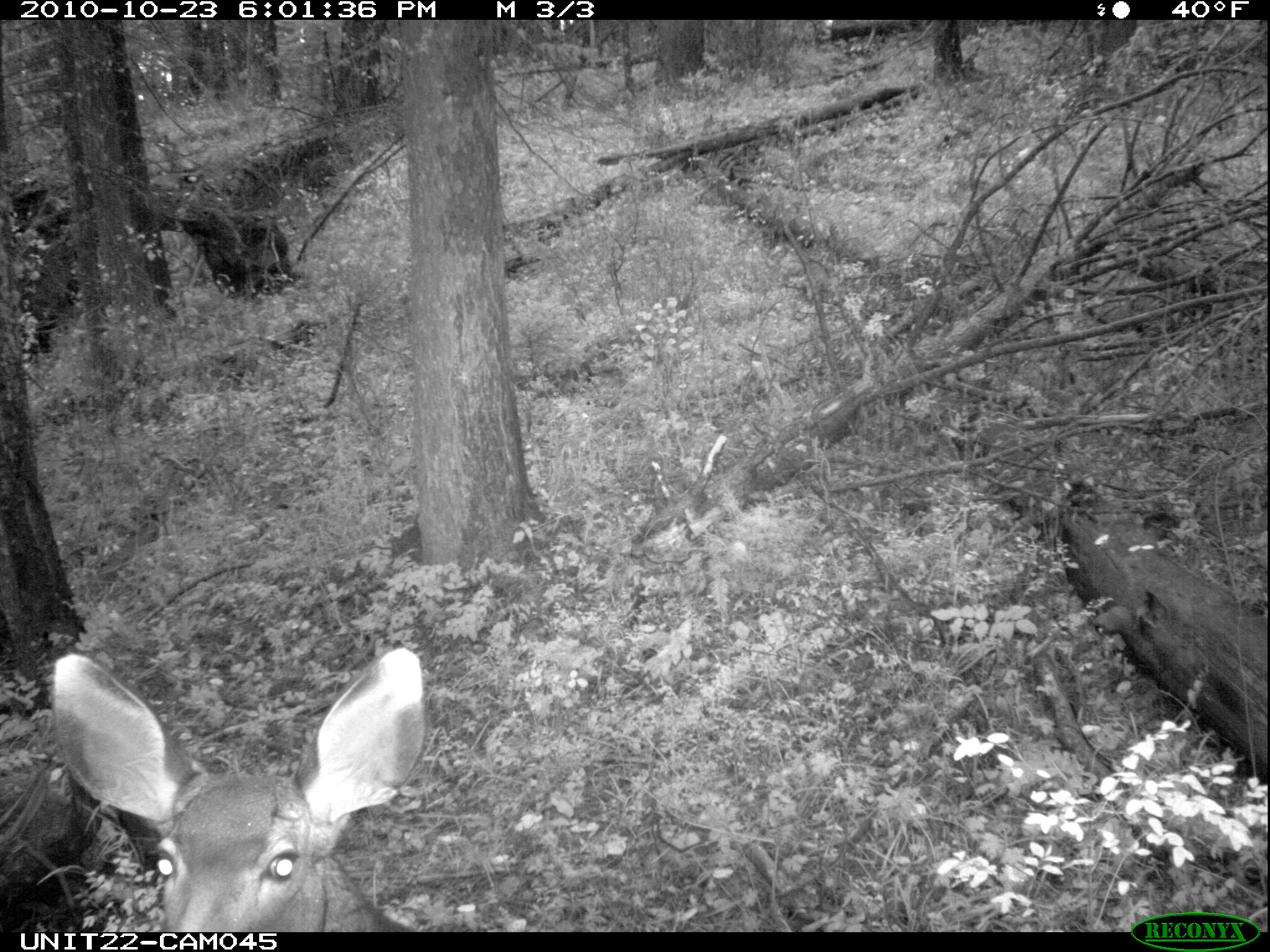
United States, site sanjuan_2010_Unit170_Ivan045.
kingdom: Animalia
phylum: Chordata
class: Mammalia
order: Artiodactyla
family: Cervidae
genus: Odocoileus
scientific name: Odocoileus hemionus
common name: mule deer